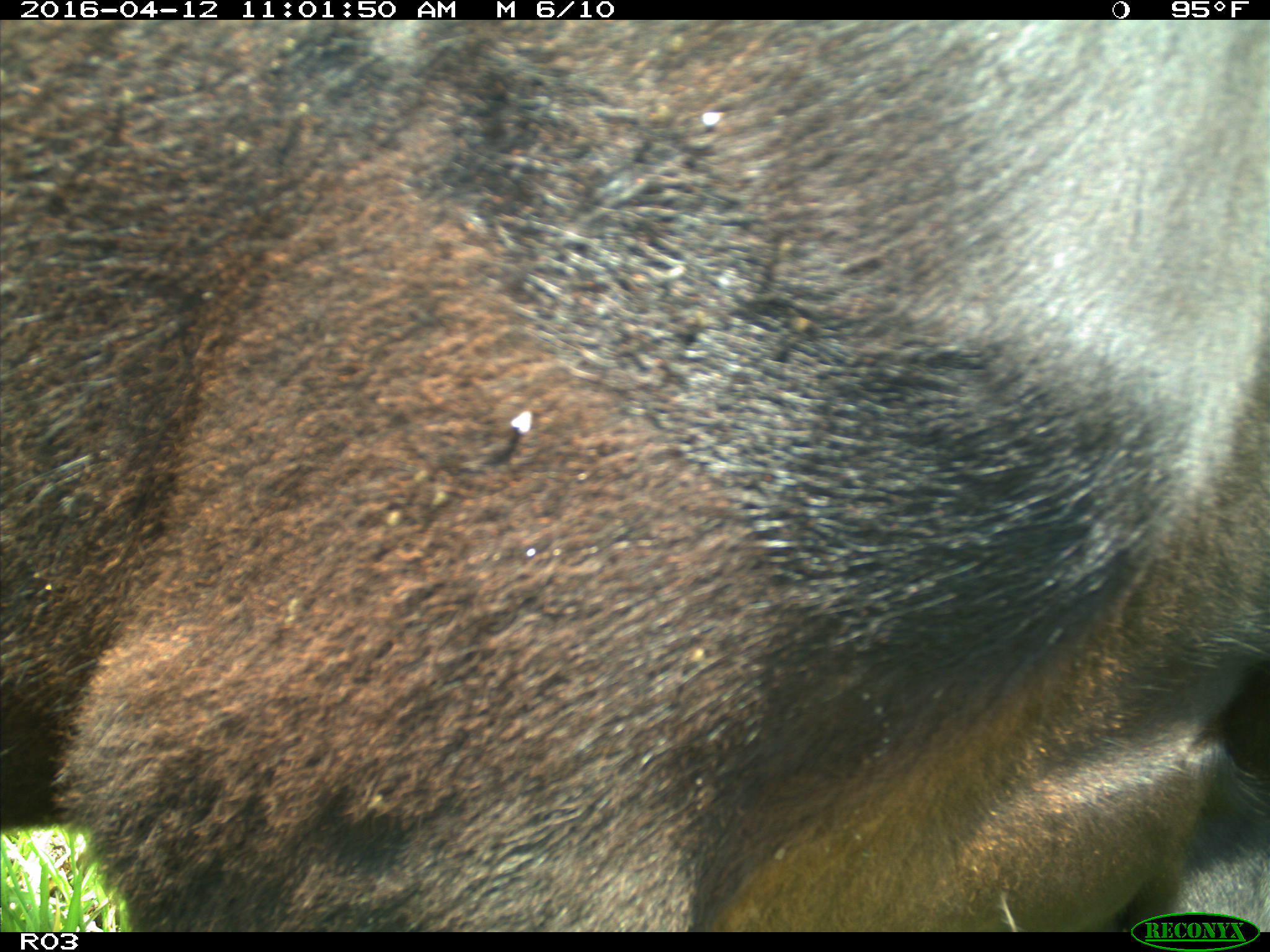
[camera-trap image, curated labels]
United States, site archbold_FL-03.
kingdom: Animalia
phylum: Chordata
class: Mammalia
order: Artiodactyla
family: Bovidae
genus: Bos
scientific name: Bos taurus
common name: domestic cow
Bos taurus (domestic cow).